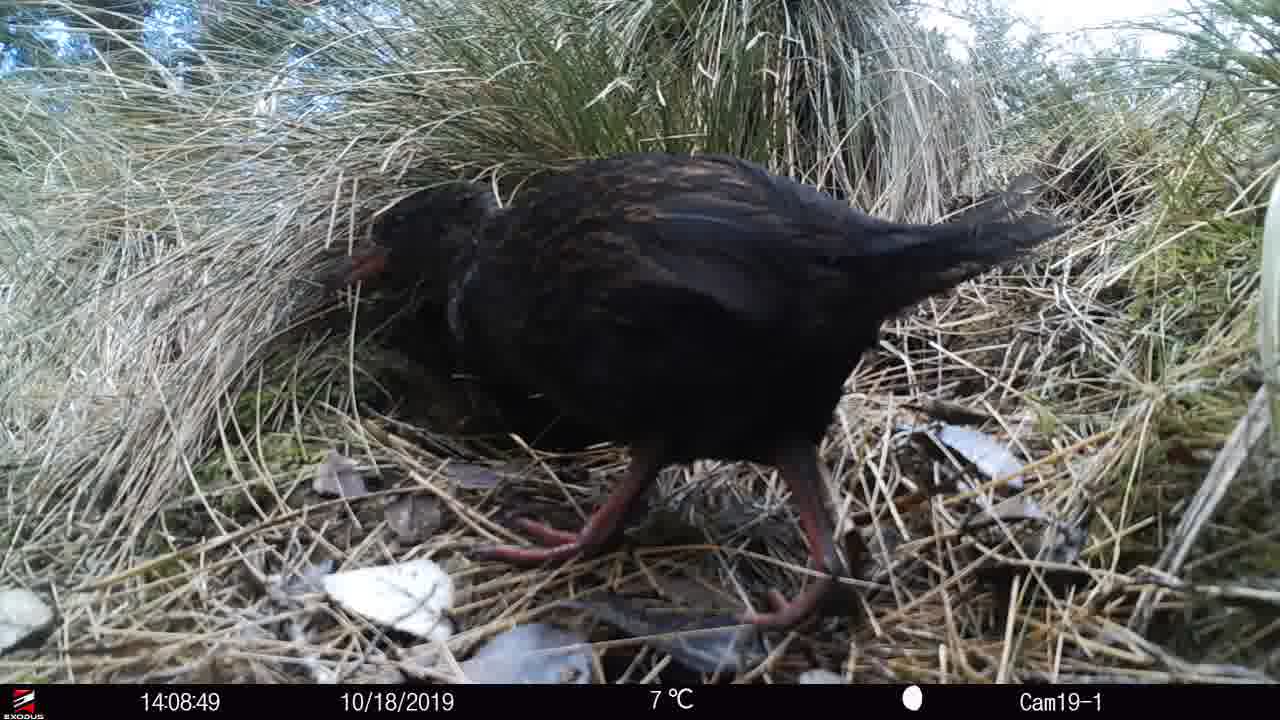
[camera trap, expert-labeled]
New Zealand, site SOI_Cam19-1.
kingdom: Animalia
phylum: Chordata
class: Aves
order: Gruiformes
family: Rallidae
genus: Gallirallus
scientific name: Gallirallus australis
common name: weka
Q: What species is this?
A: Weka (Gallirallus australis).